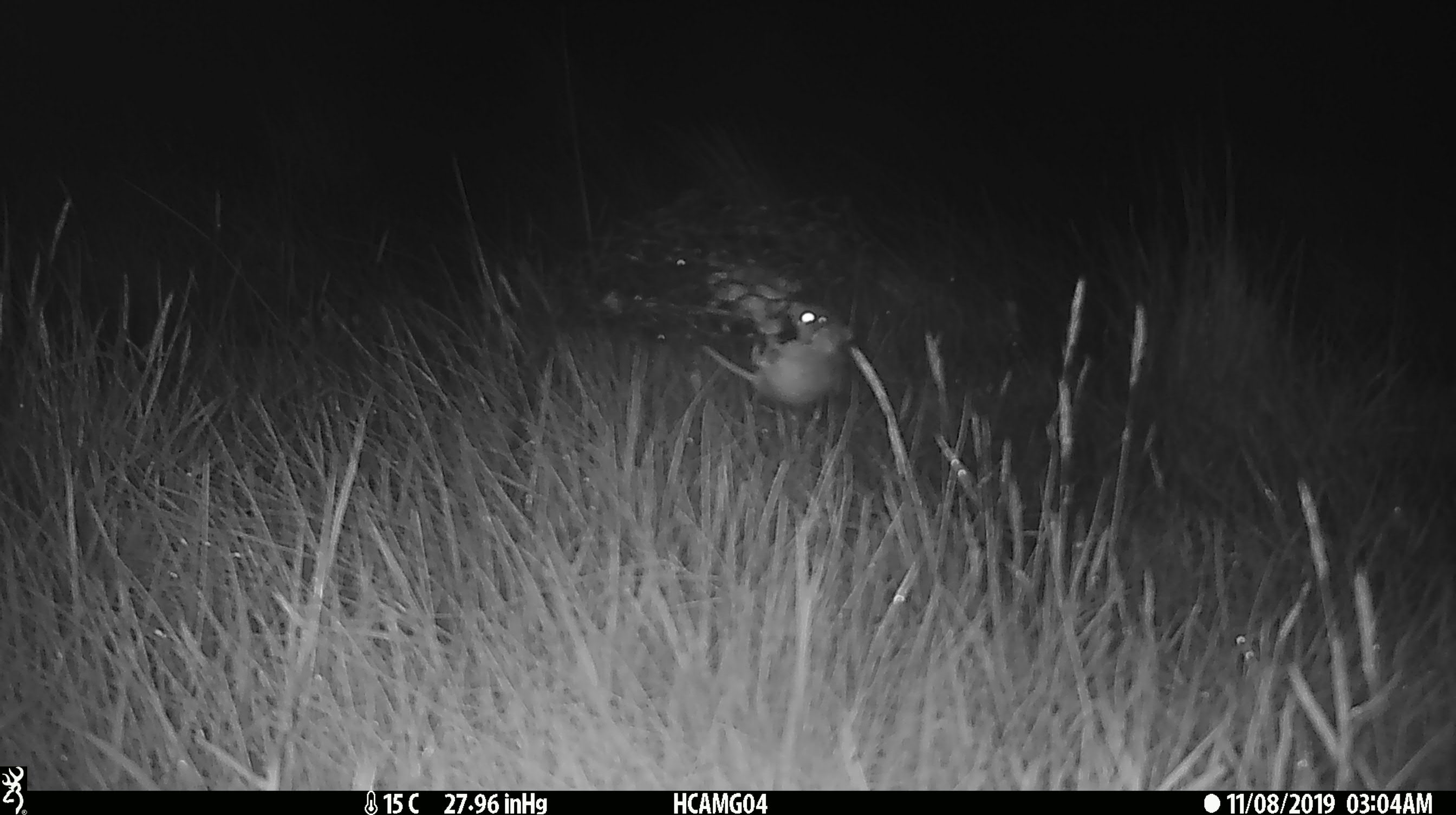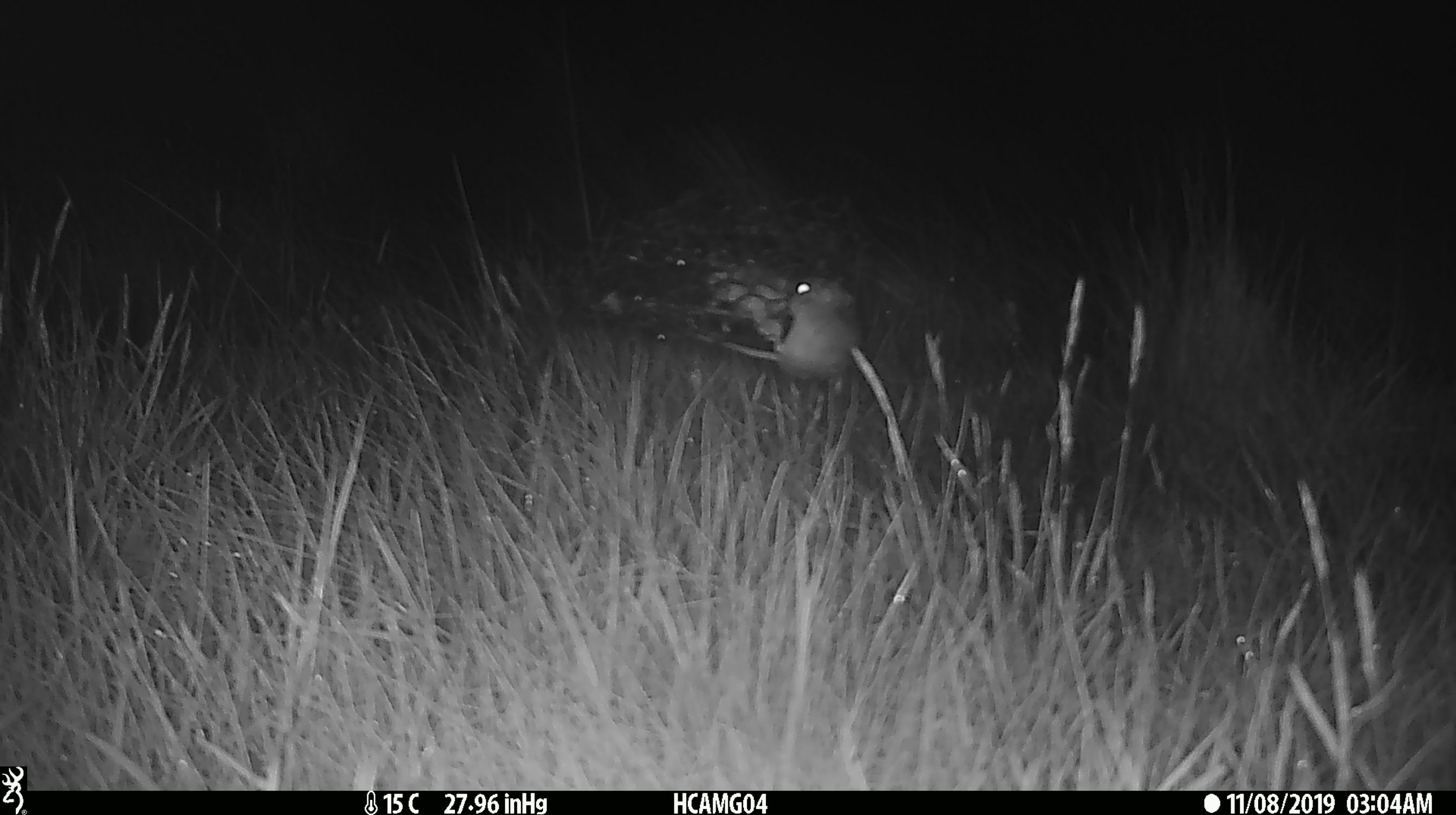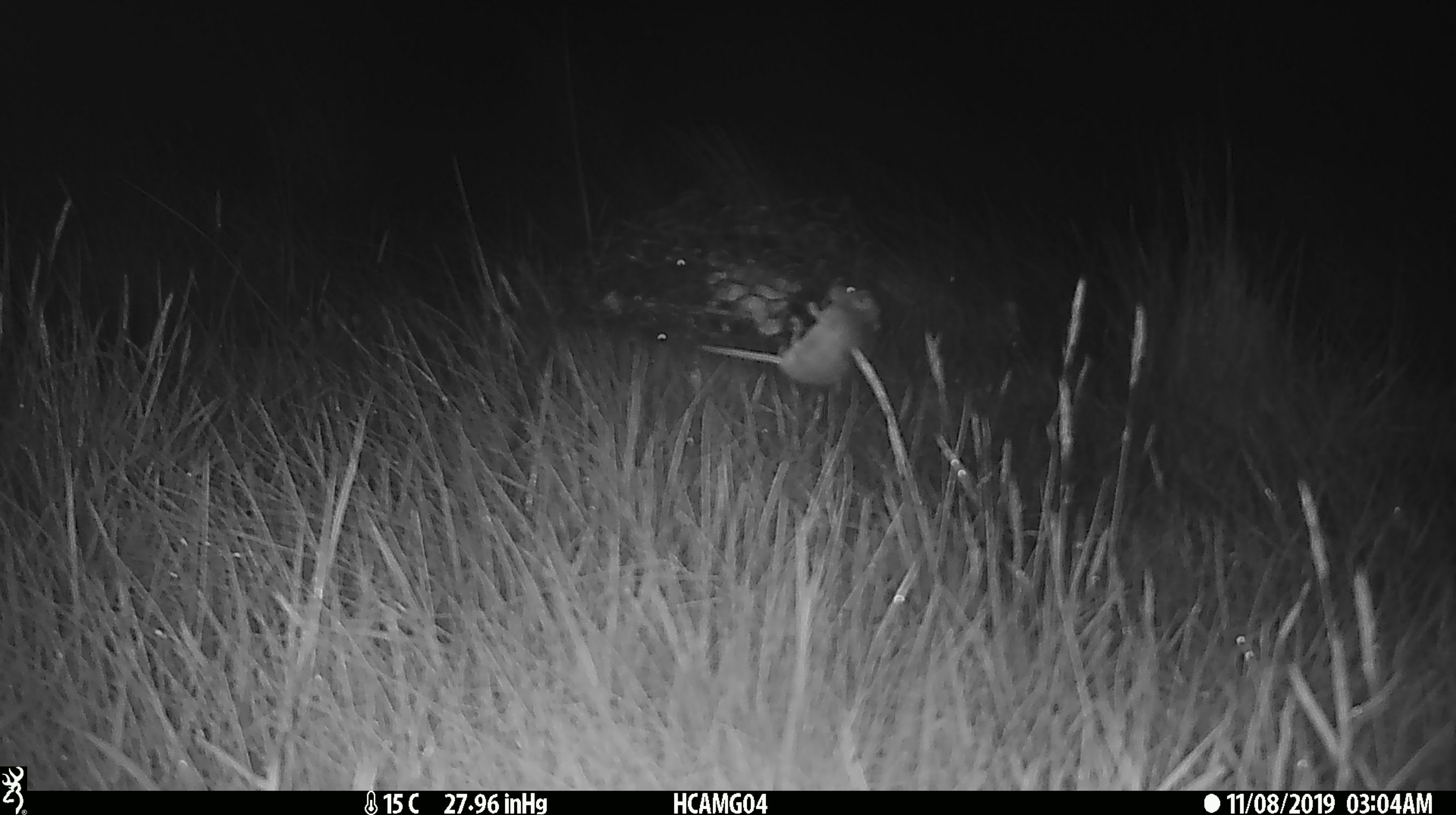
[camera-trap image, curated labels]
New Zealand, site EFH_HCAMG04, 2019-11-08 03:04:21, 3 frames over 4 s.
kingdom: Animalia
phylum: Chordata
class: Mammalia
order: Rodentia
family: Muridae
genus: Mus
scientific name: Mus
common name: mouse